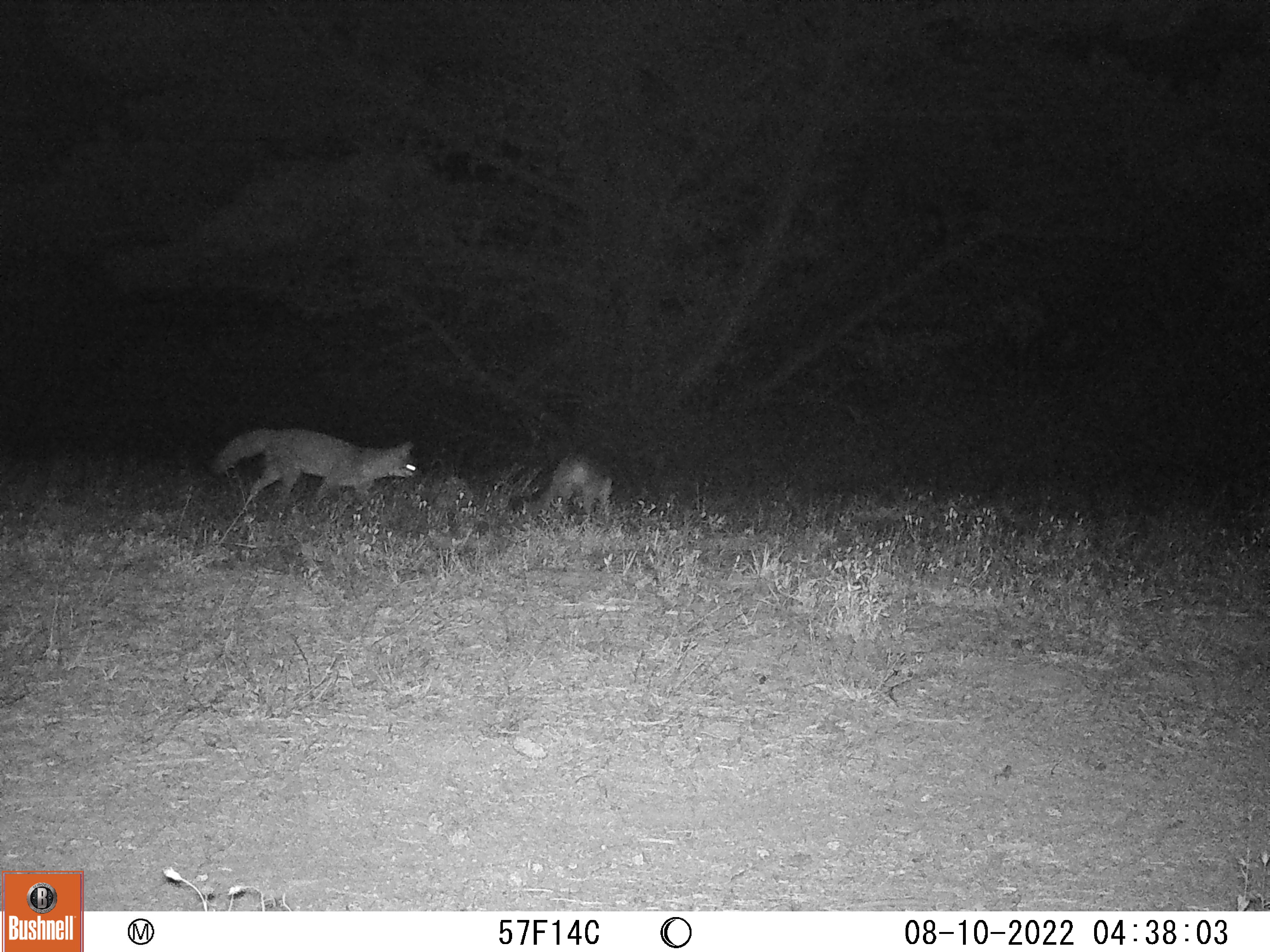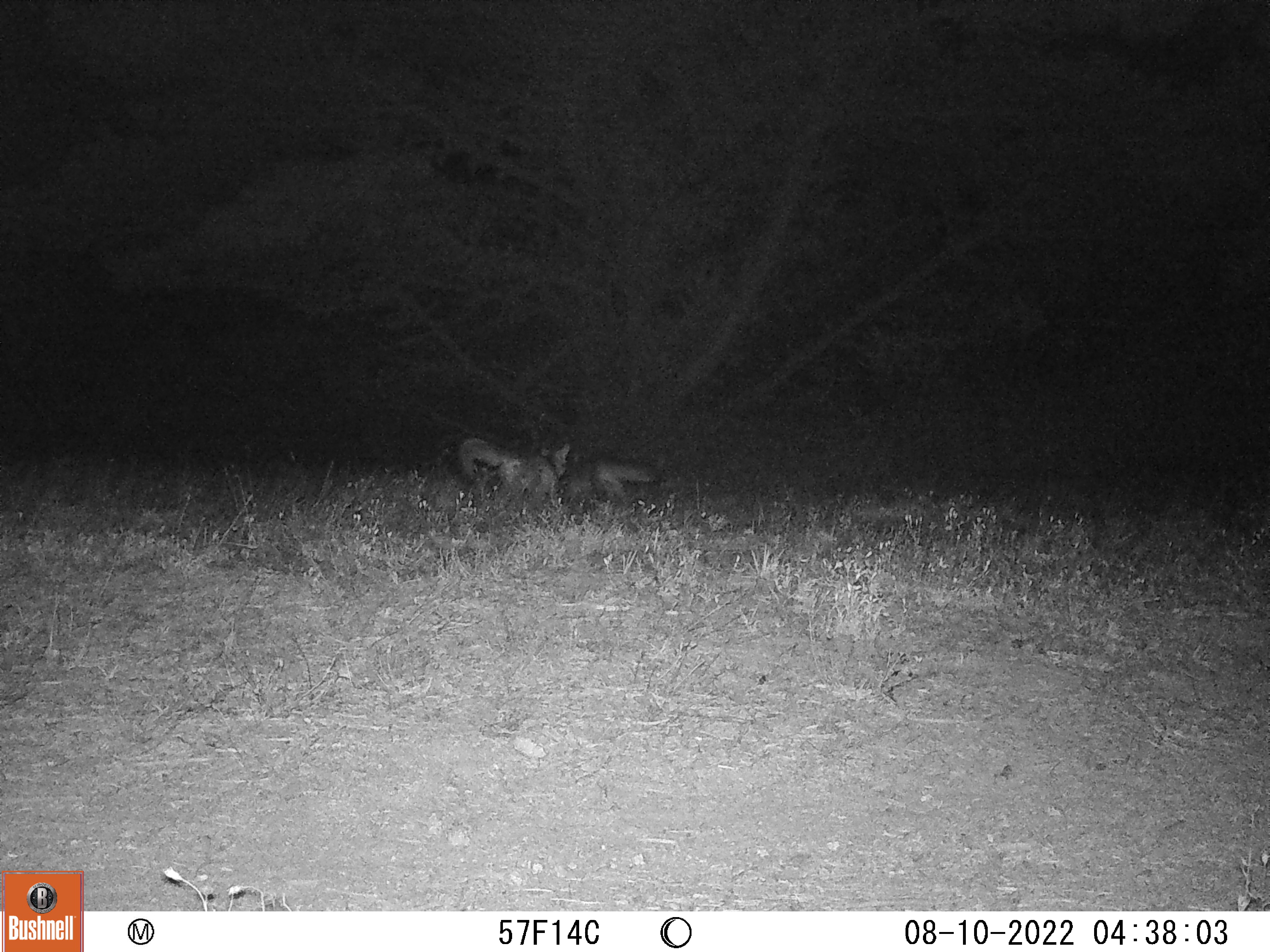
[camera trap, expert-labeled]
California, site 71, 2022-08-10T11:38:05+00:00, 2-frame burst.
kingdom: Animalia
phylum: Chordata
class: Mammalia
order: Carnivora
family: Canidae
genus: Urocyon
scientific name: Urocyon cinereoargenteus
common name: gray fox